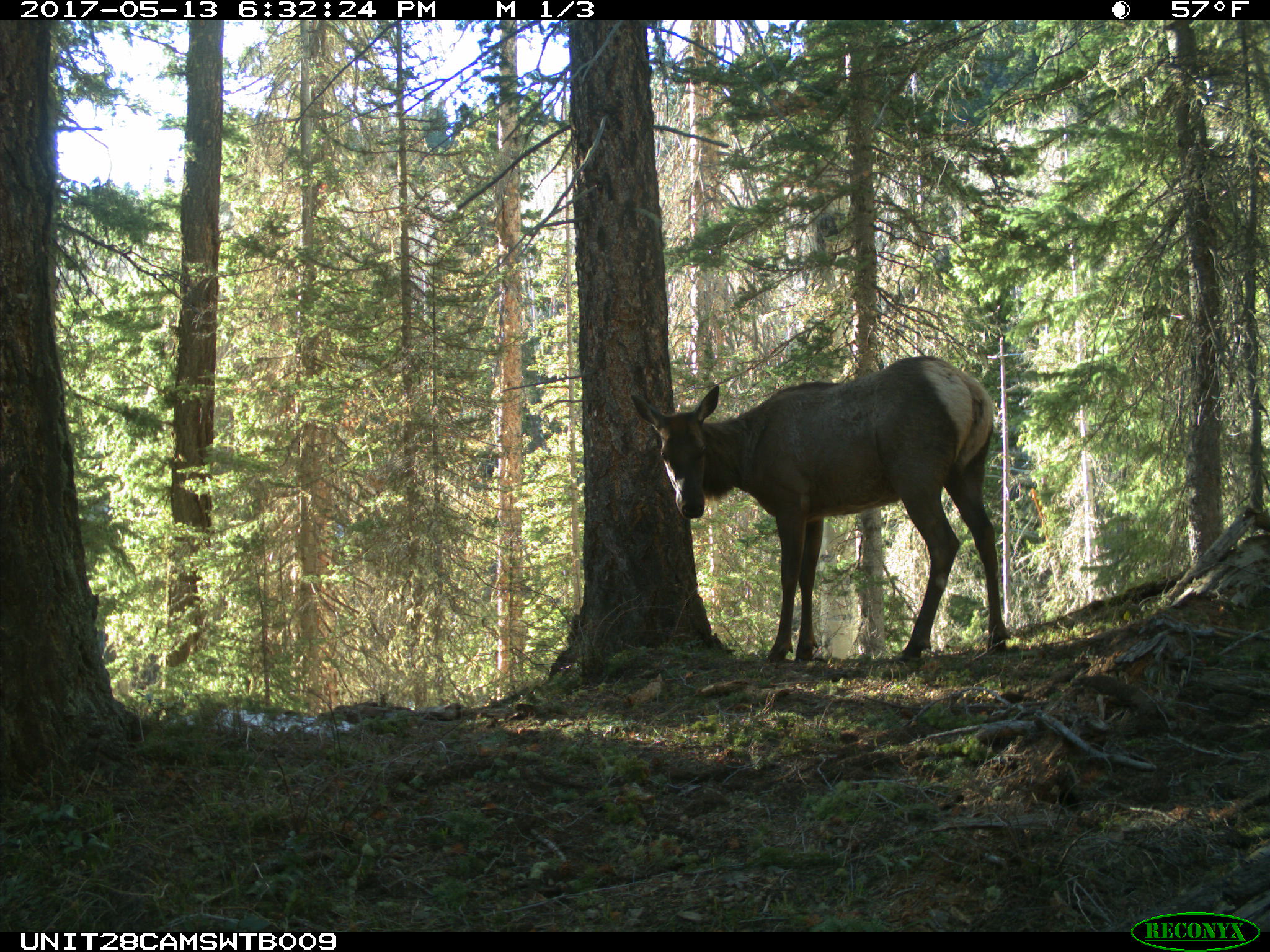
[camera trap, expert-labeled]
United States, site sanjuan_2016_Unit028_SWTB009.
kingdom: Animalia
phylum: Chordata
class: Mammalia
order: Artiodactyla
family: Cervidae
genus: Cervus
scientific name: Cervus elaphus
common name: red deer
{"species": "Cervus elaphus (red deer)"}